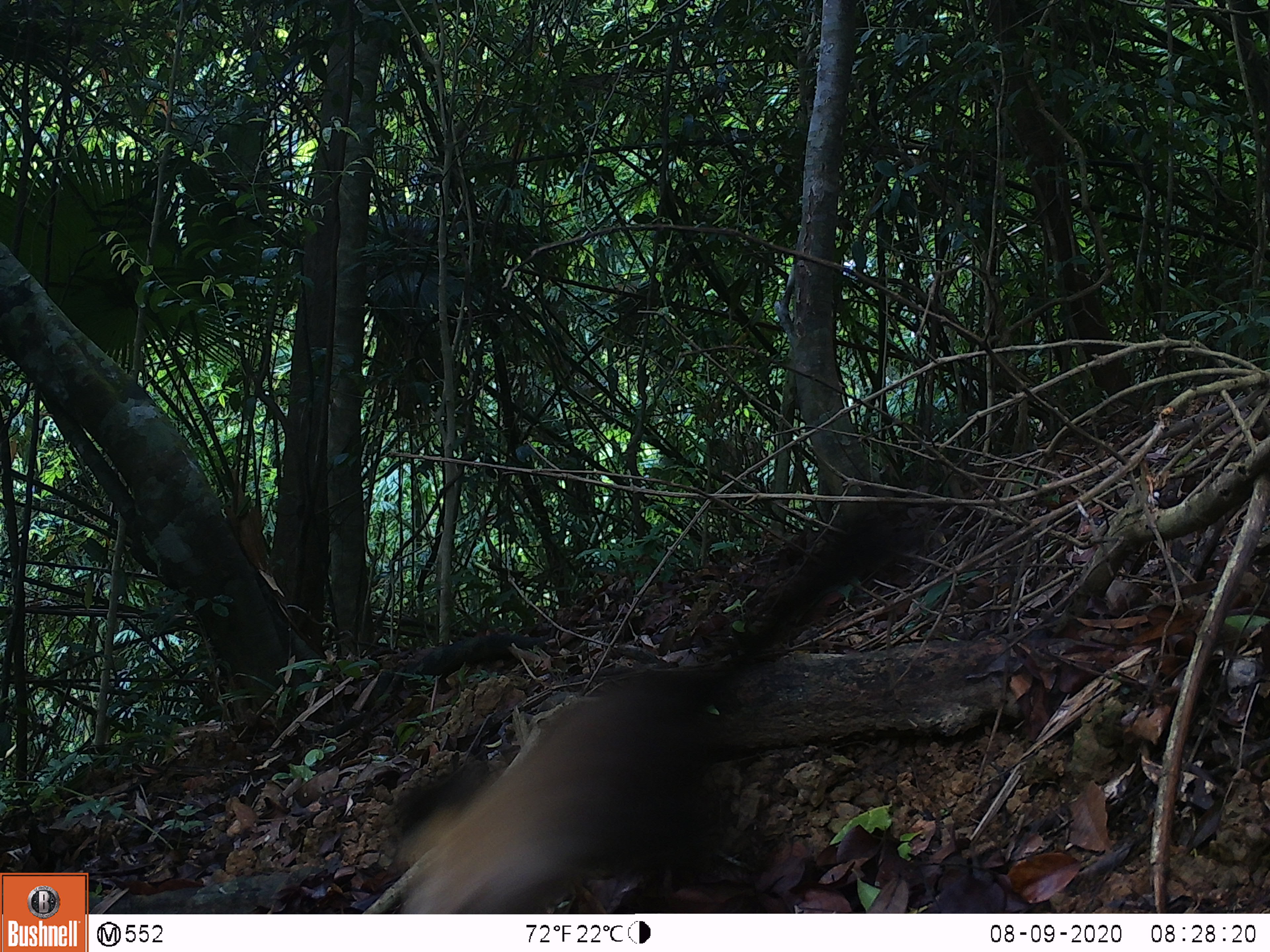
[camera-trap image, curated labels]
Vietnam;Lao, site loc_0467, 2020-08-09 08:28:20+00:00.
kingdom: Animalia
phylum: Chordata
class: Mammalia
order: Carnivora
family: Mustelidae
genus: Martes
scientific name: Martes flavigula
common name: yellow-throated marten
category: yellow throated marten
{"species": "yellow throated marten (yellow-throated marten) (Martes flavigula)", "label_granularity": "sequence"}